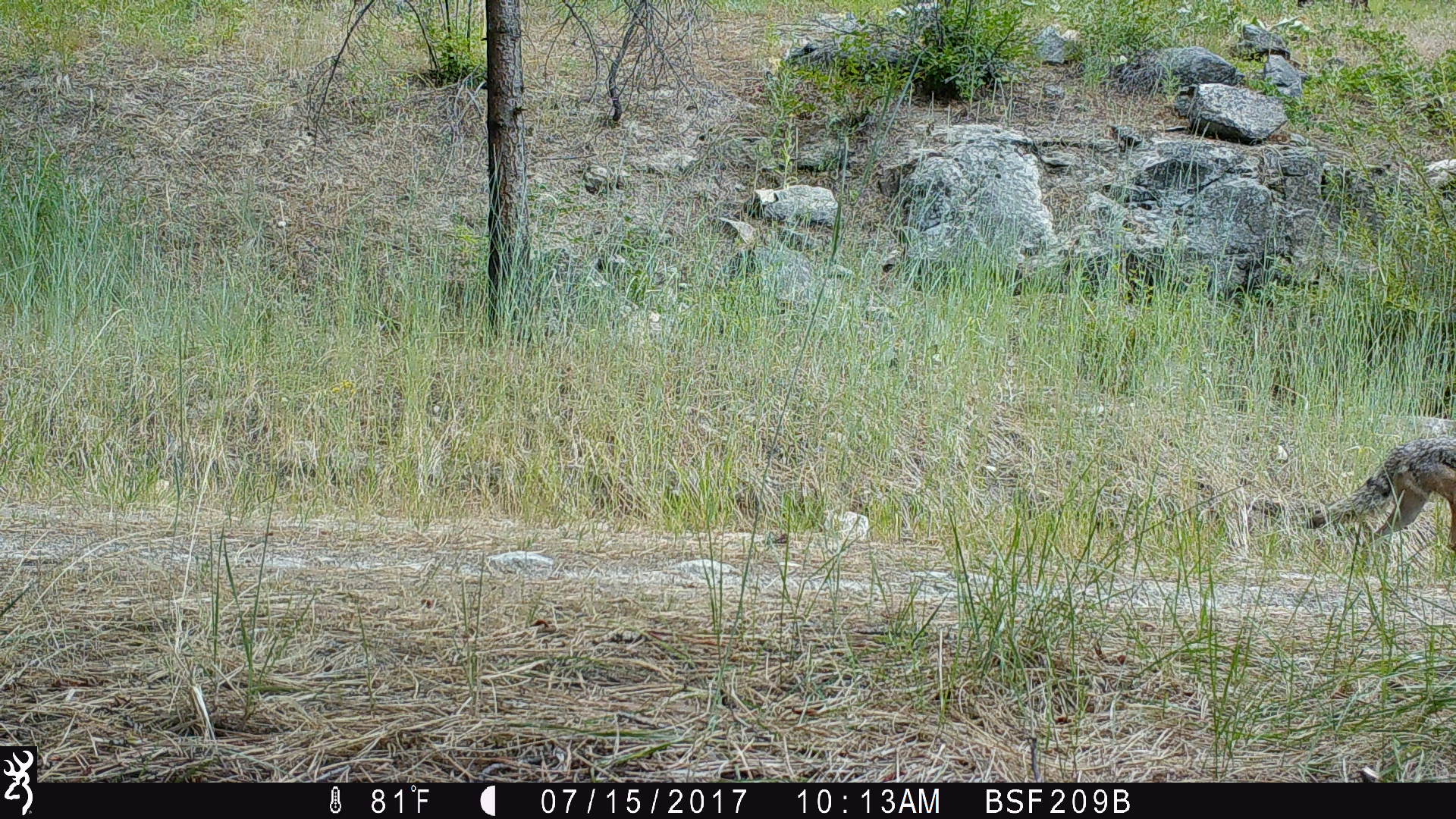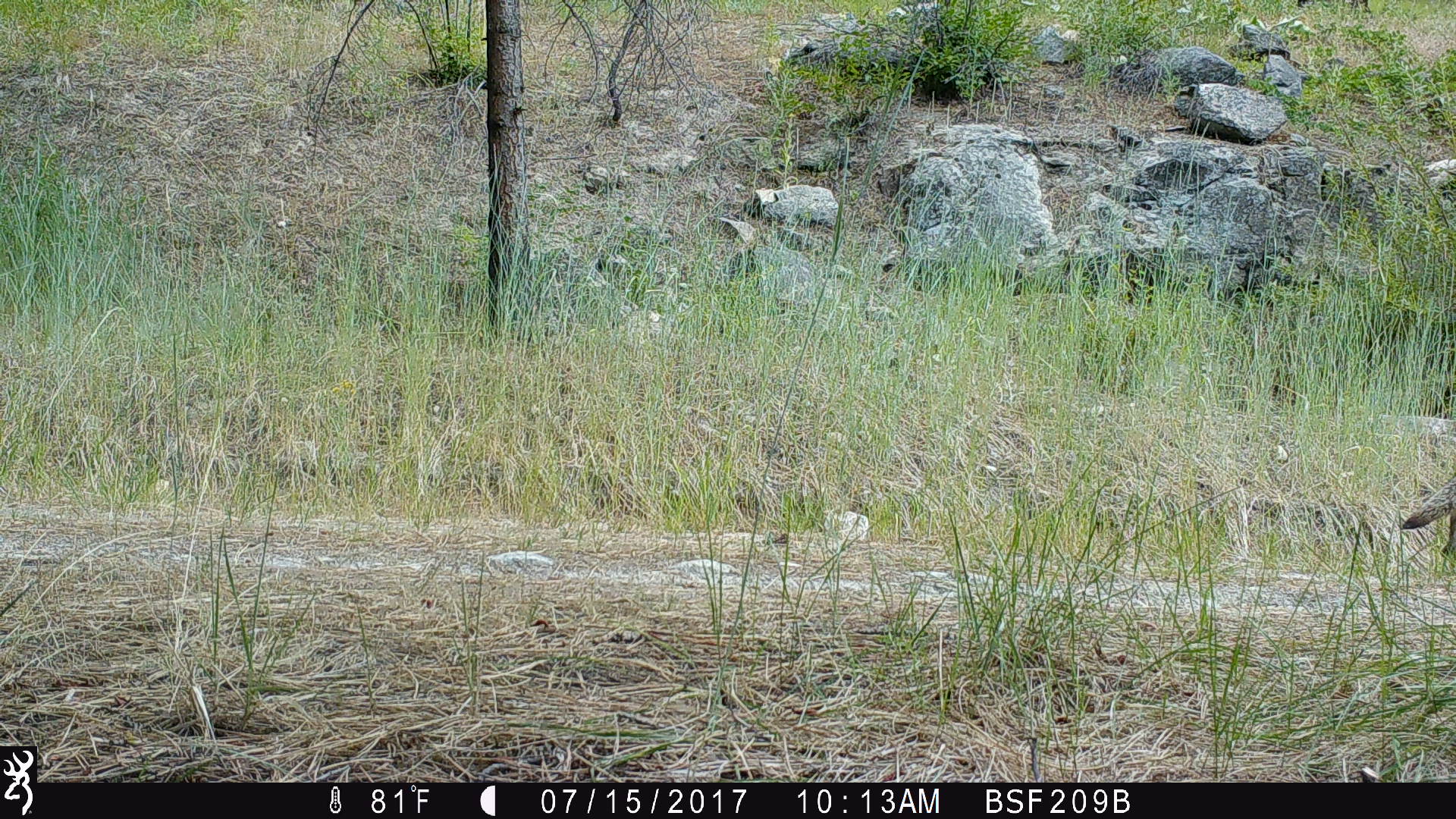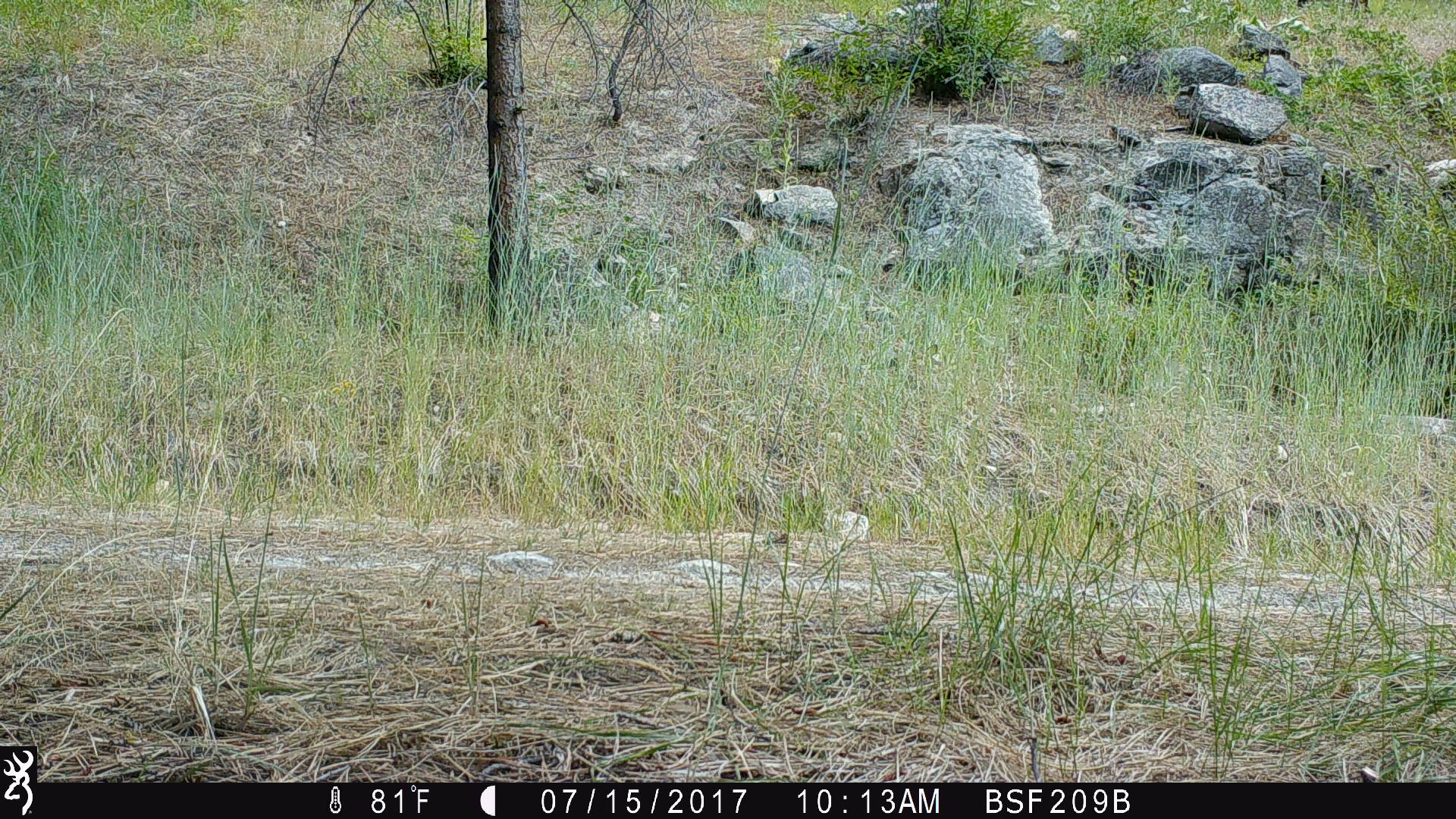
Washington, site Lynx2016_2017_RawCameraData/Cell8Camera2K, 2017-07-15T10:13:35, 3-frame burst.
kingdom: Animalia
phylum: Chordata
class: Mammalia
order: Carnivora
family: Canidae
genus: Canis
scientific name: Canis latrans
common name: coyote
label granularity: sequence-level